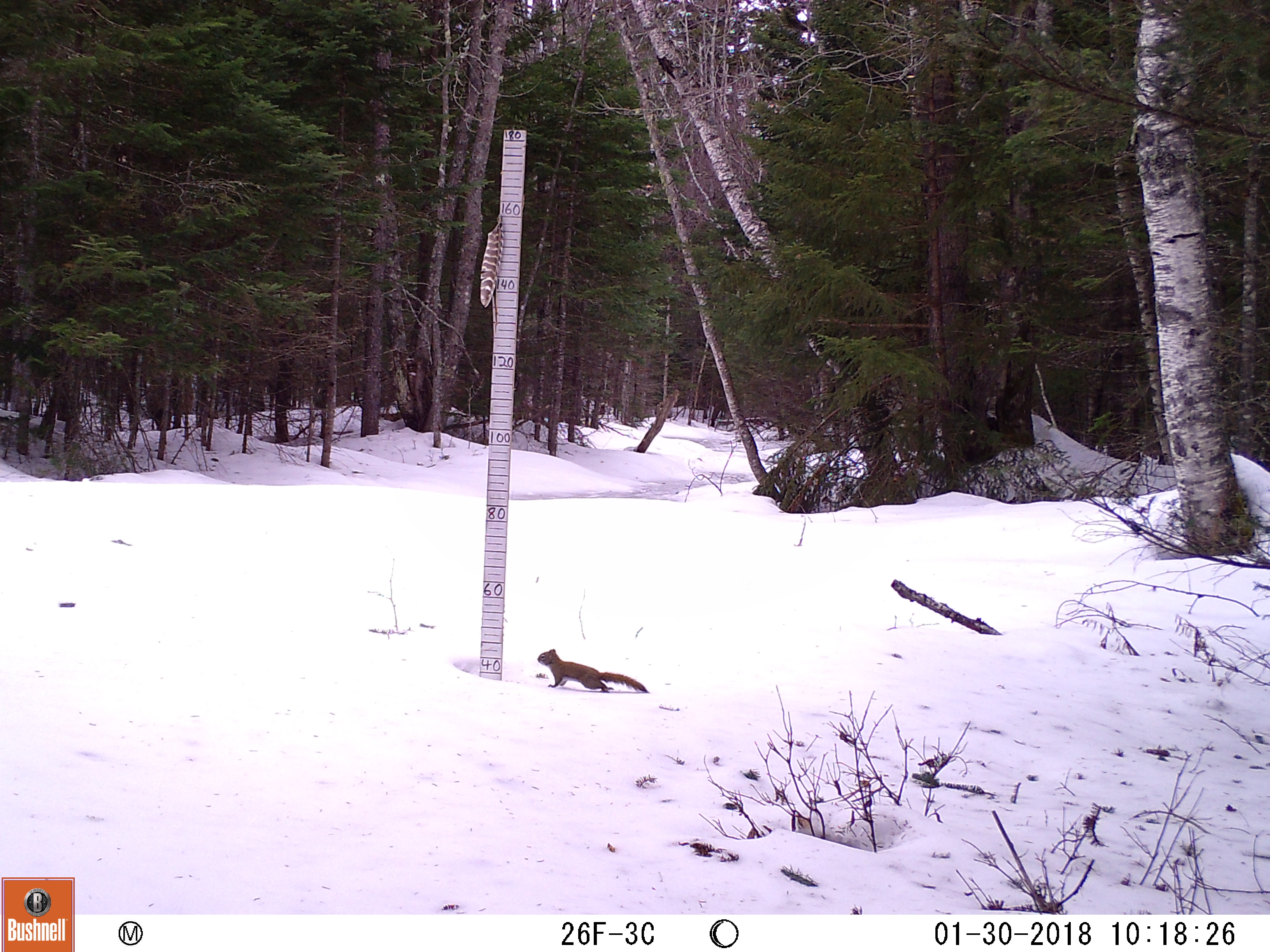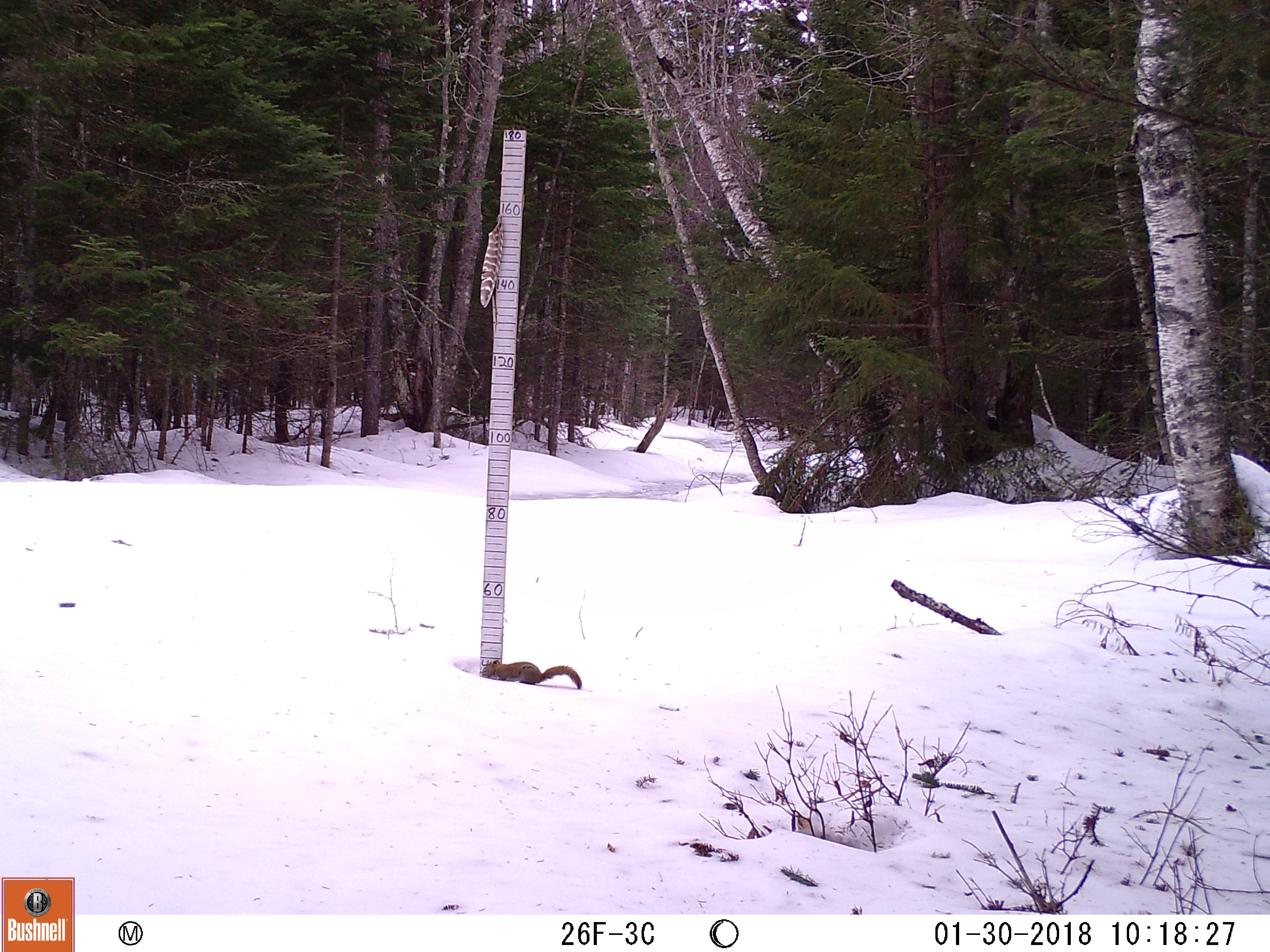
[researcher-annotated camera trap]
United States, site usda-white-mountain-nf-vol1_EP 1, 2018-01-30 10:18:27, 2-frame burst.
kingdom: Animalia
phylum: Chordata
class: Mammalia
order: Rodentia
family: Sciuridae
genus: Tamiasciurus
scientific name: Tamiasciurus hudsonicus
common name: red squirrel